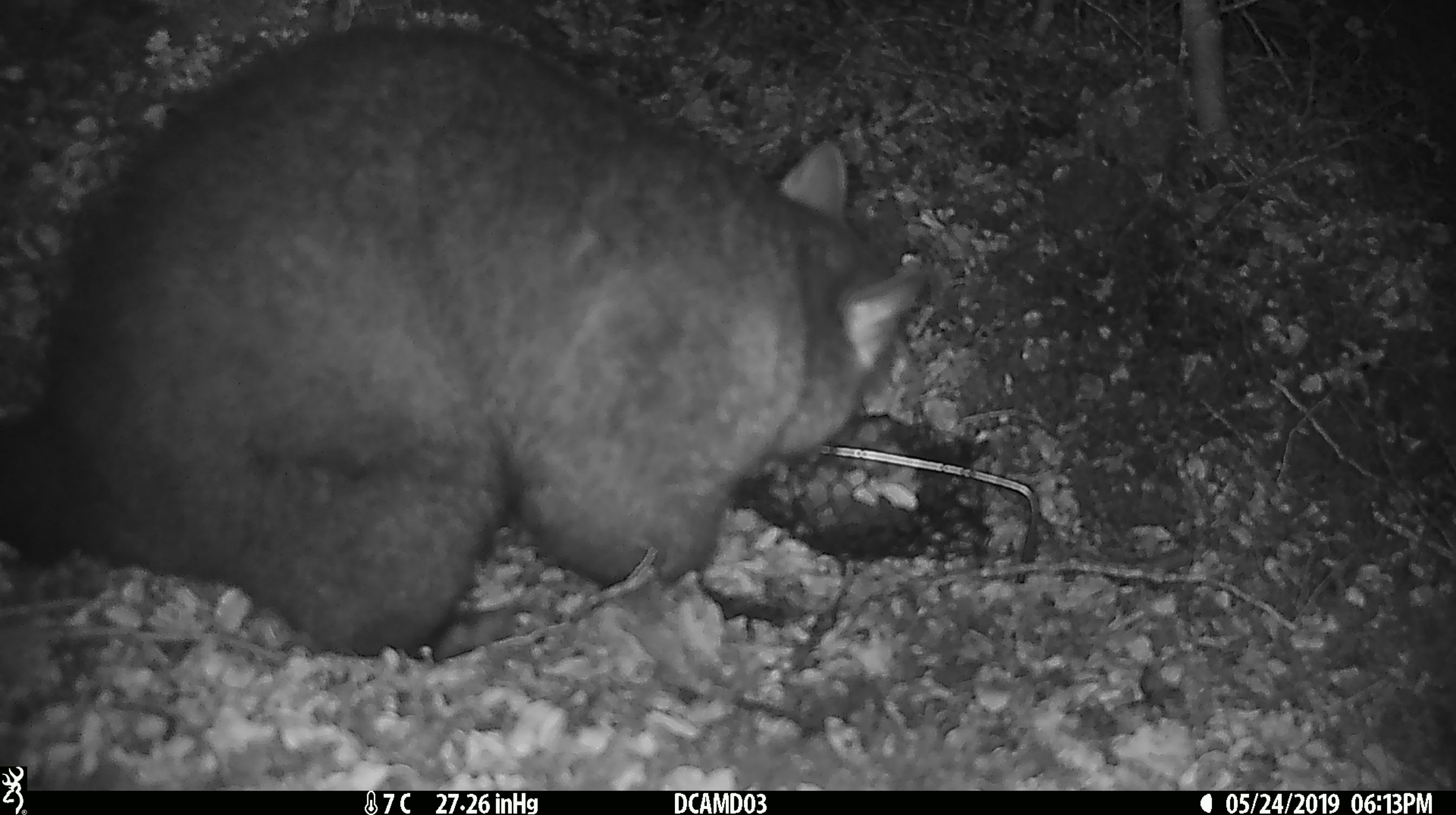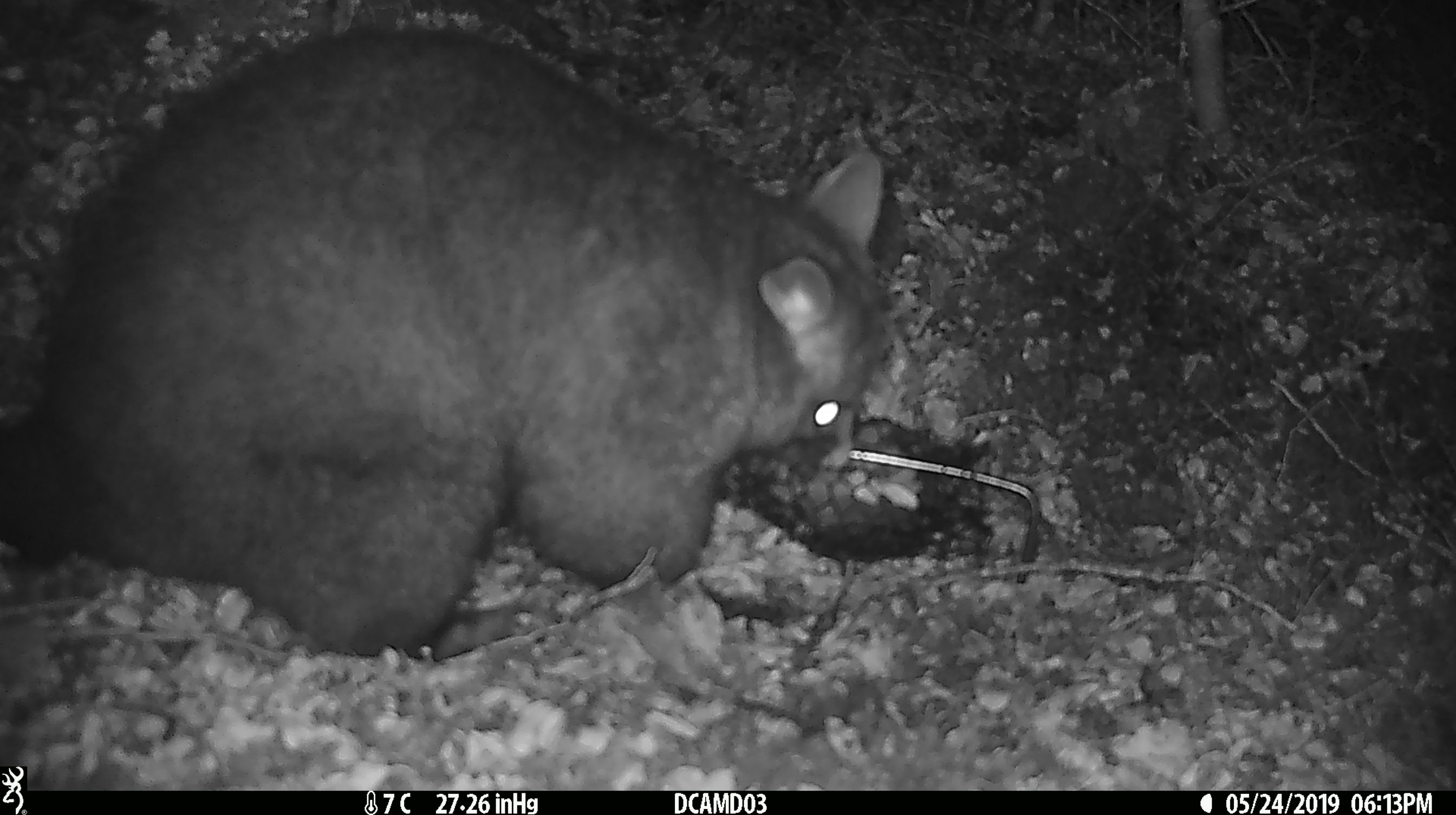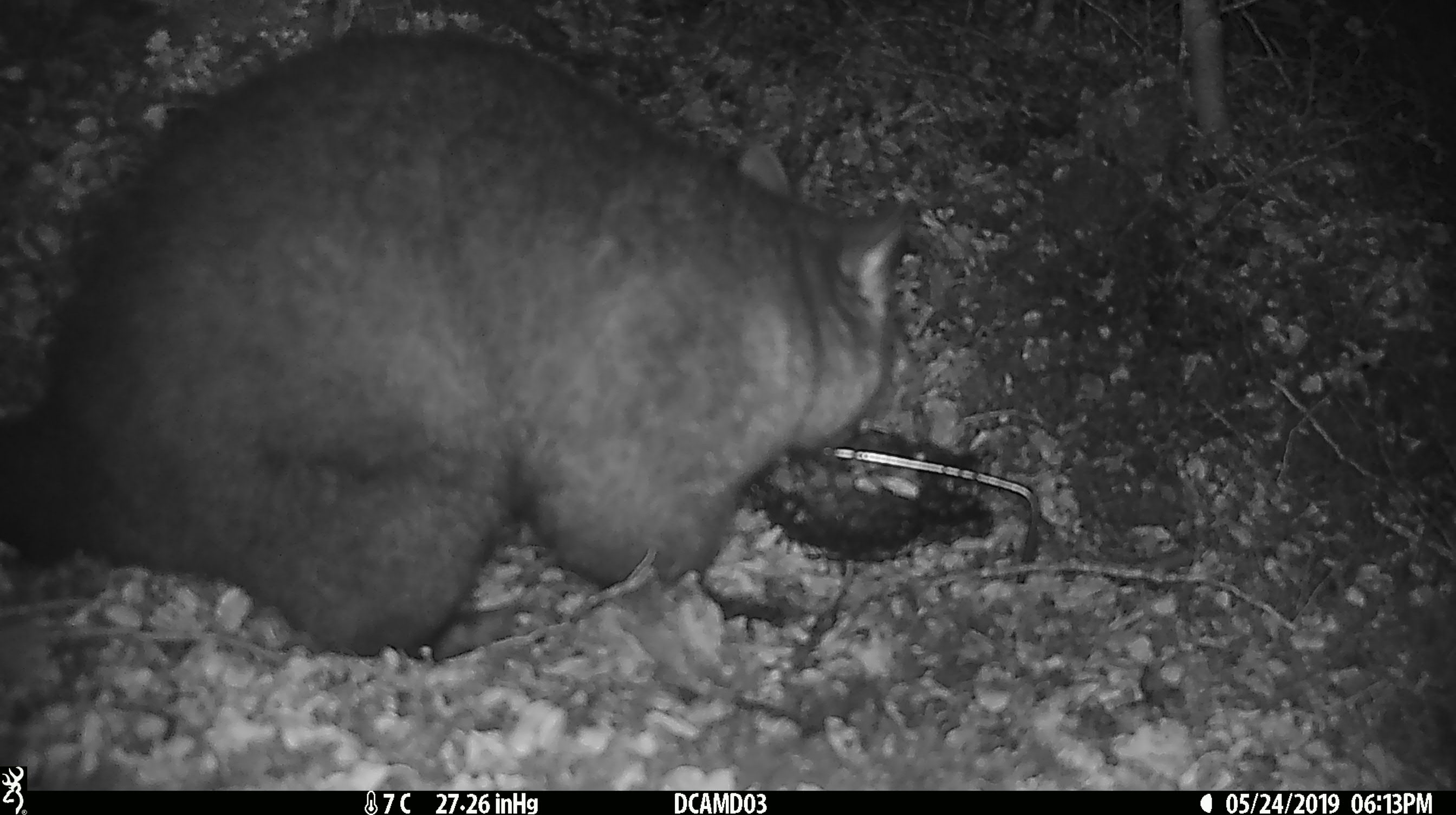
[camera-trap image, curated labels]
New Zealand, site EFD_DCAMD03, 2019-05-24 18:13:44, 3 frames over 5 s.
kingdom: Animalia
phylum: Chordata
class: Mammalia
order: Diprotodontia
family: Phalangeridae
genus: Trichosurus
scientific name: Trichosurus vulpecula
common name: common brushtail possum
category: possum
Possum (common brushtail possum) (Trichosurus vulpecula).